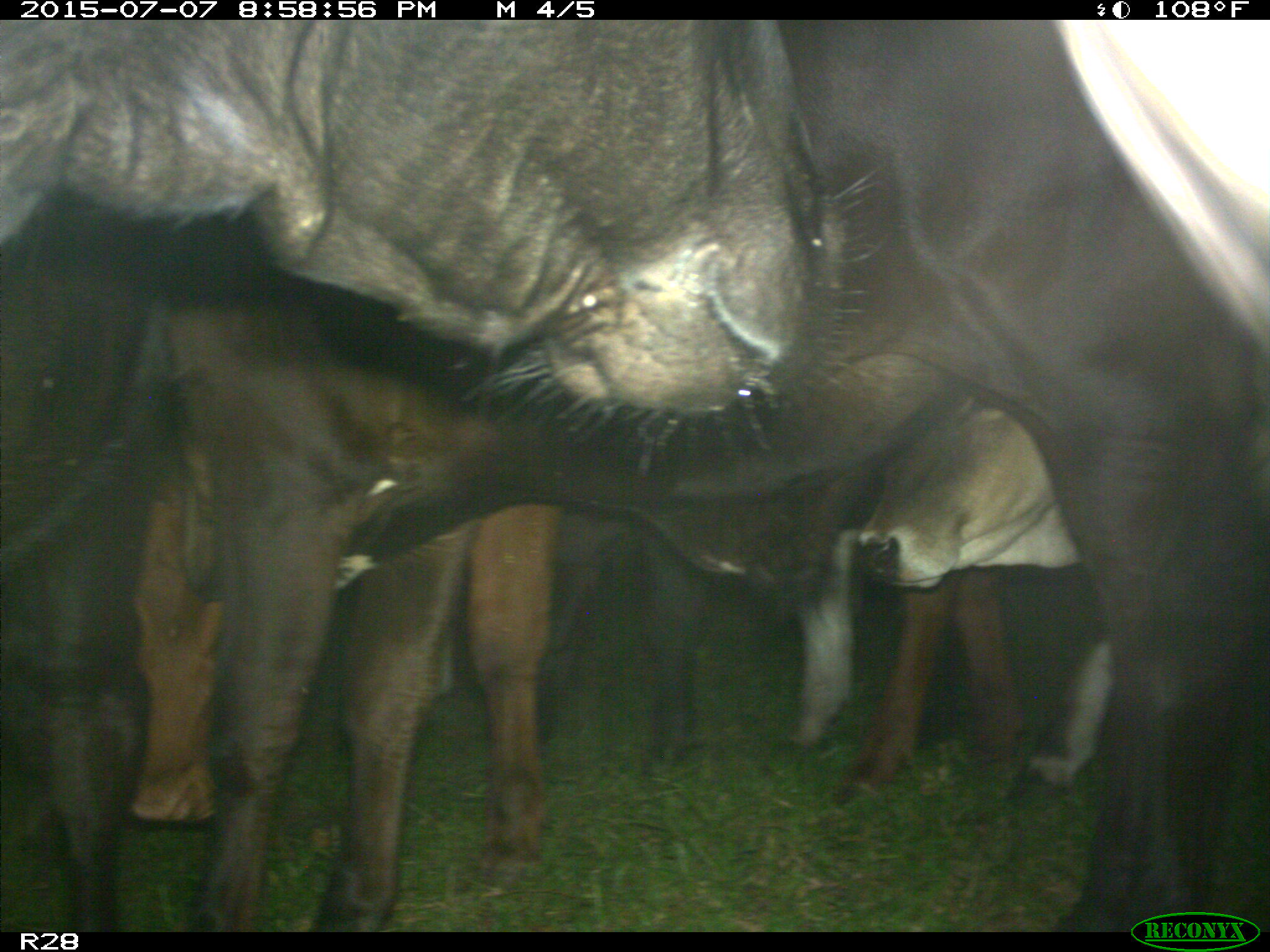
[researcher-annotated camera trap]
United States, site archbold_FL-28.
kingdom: Animalia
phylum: Chordata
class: Mammalia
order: Artiodactyla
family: Bovidae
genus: Bos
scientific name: Bos taurus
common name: domestic cow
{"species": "Bos taurus (domestic cow)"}